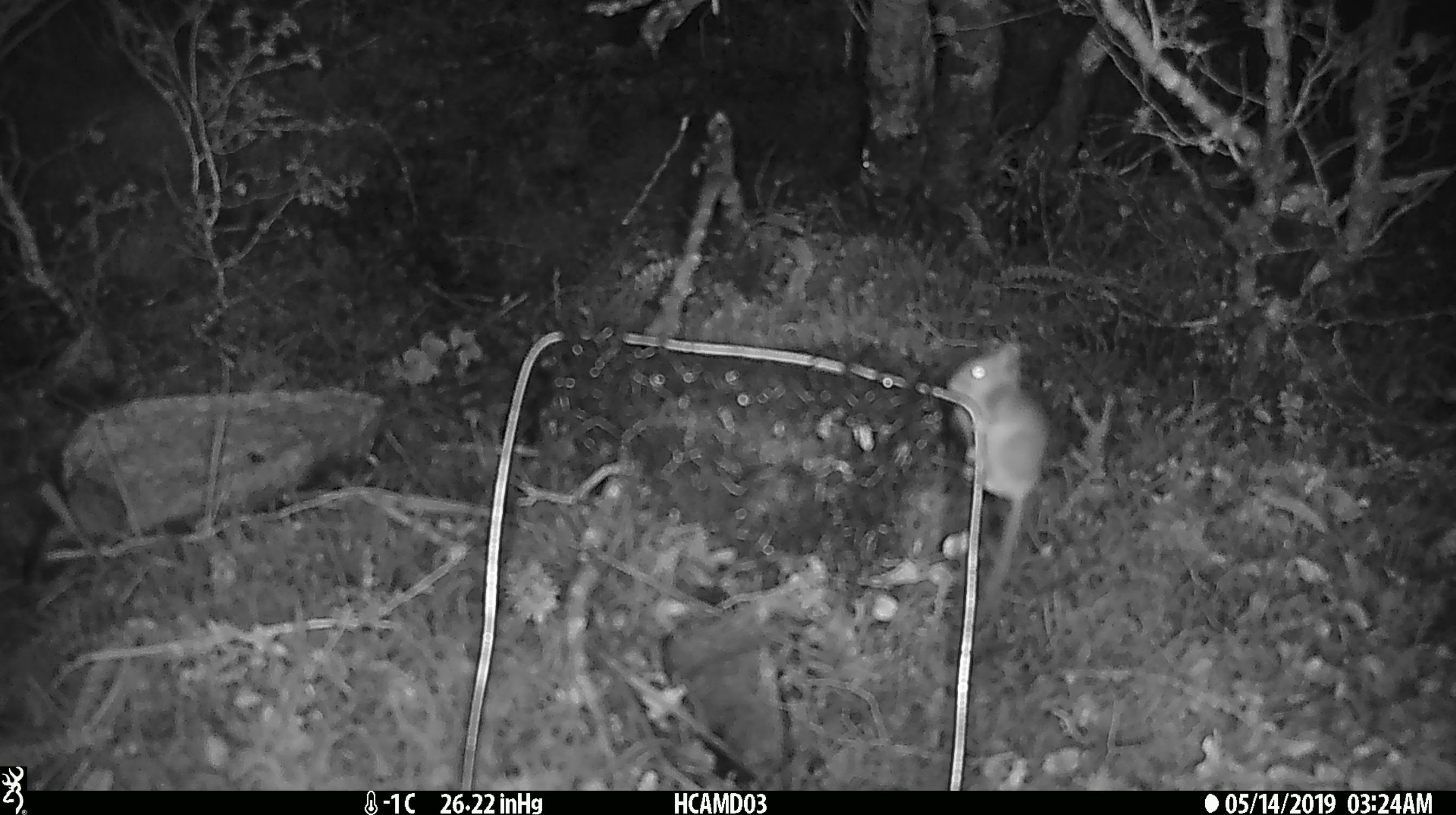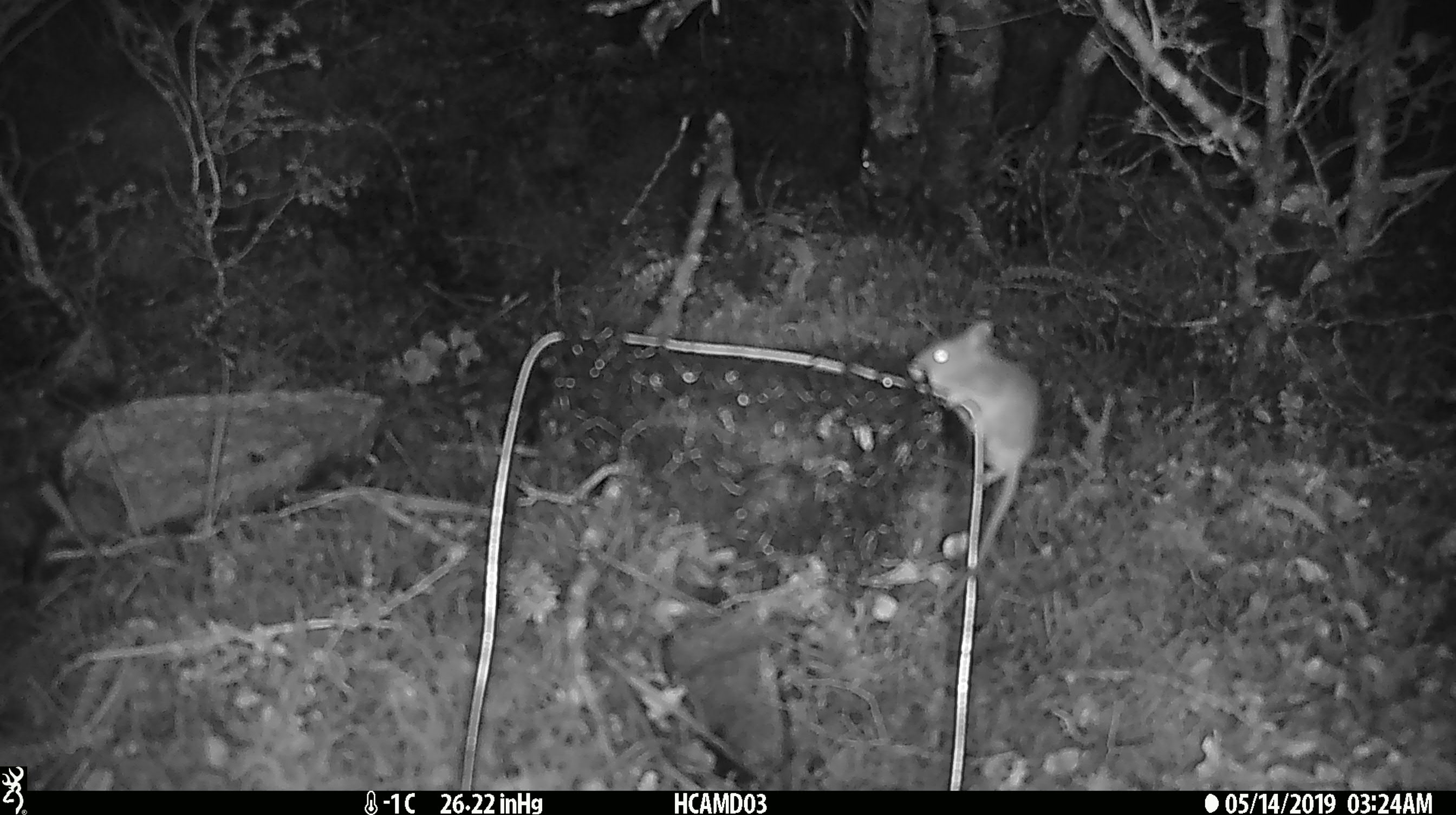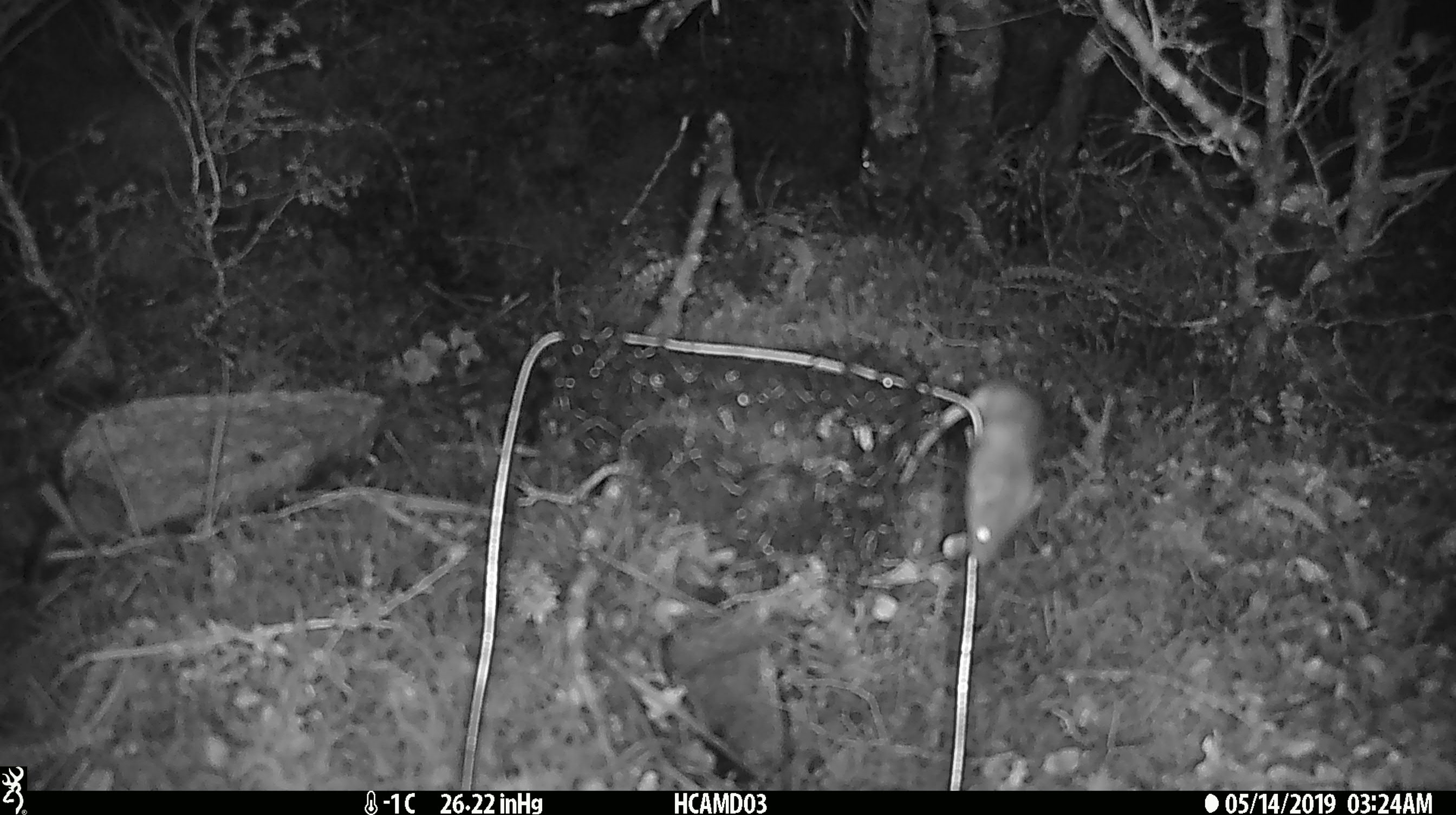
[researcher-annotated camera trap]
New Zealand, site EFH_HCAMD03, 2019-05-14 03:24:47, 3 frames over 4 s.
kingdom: Animalia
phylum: Chordata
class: Mammalia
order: Rodentia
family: Muridae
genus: Mus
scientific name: Mus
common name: mouse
Mouse (Mus).